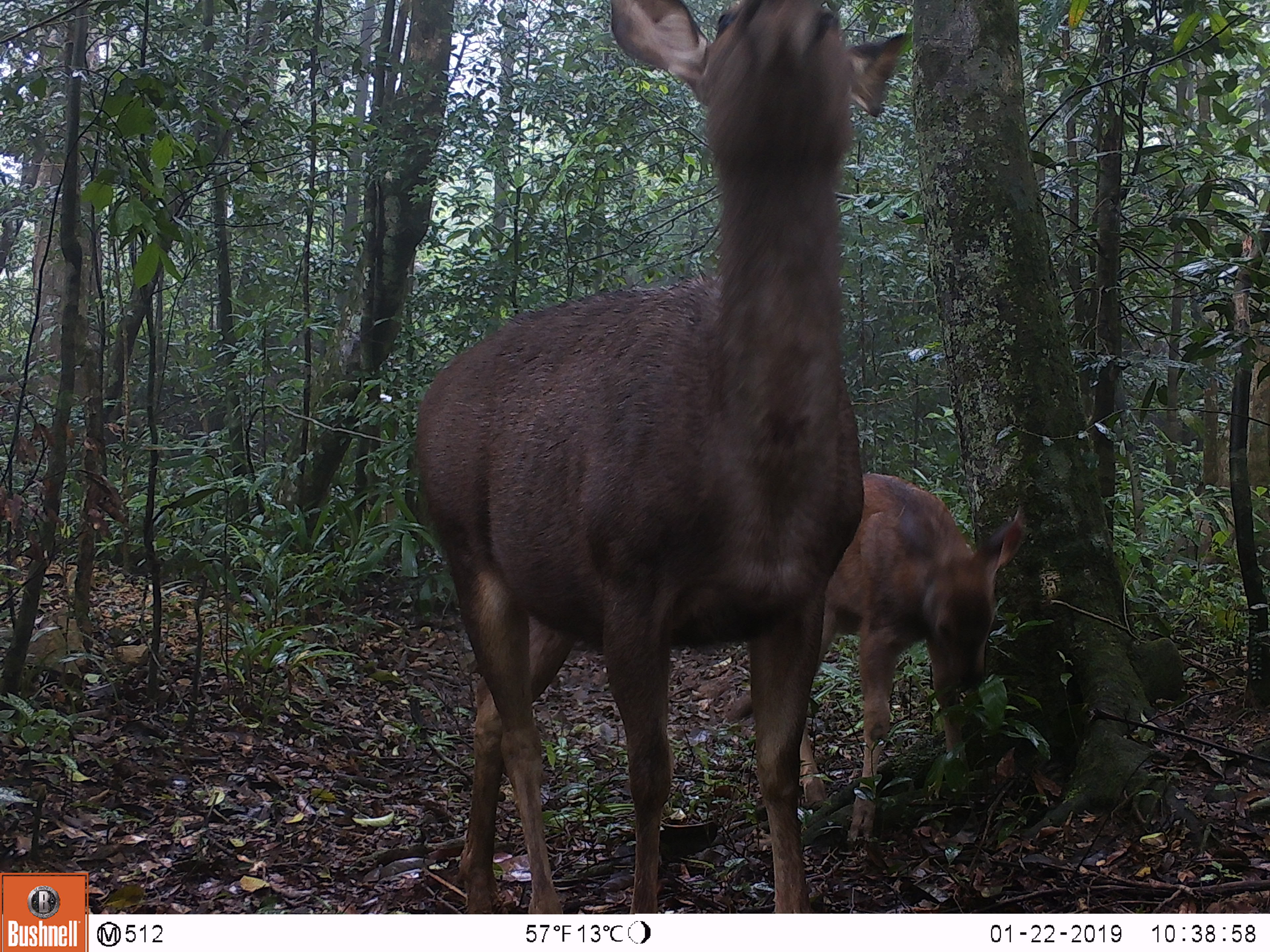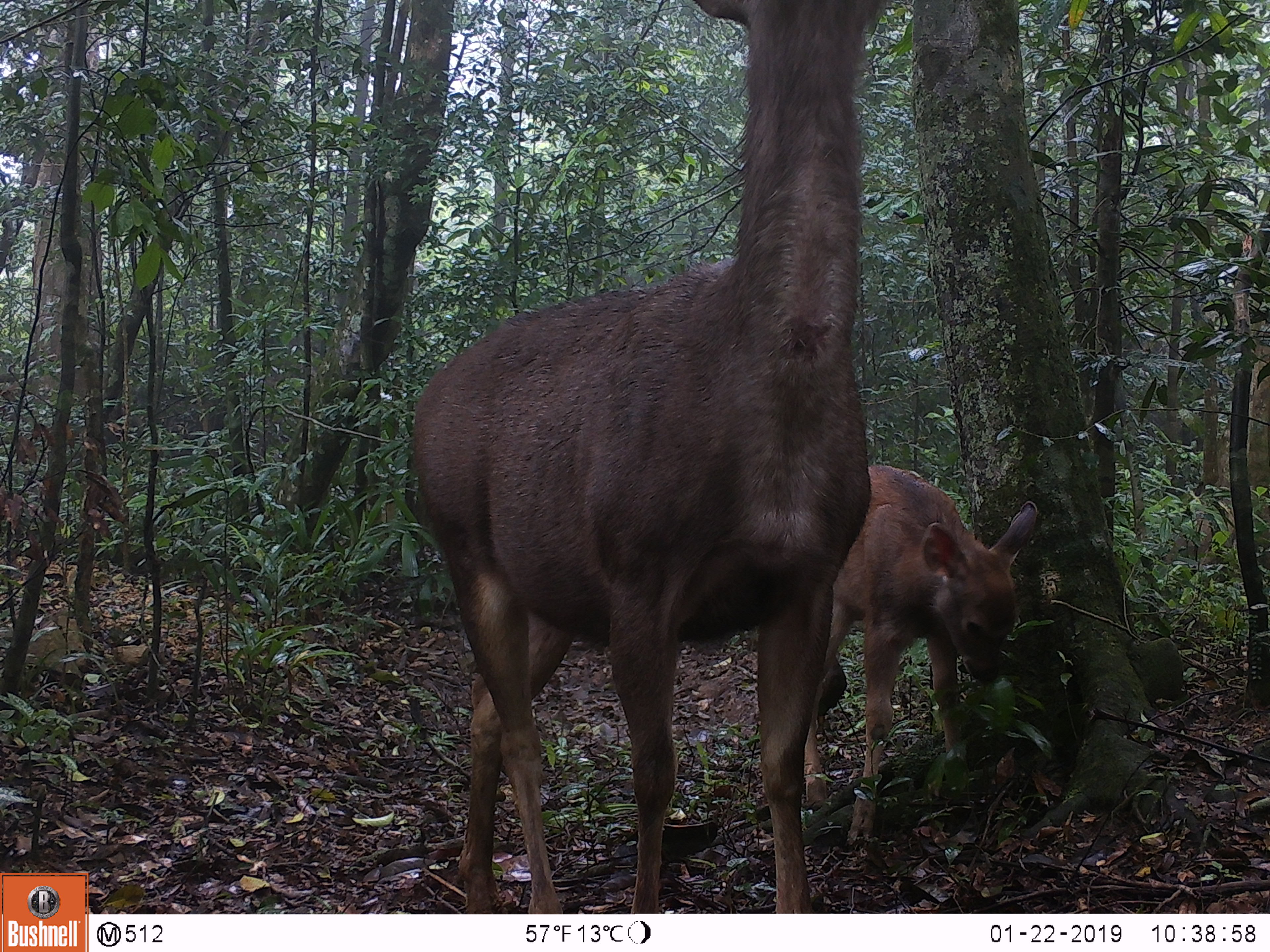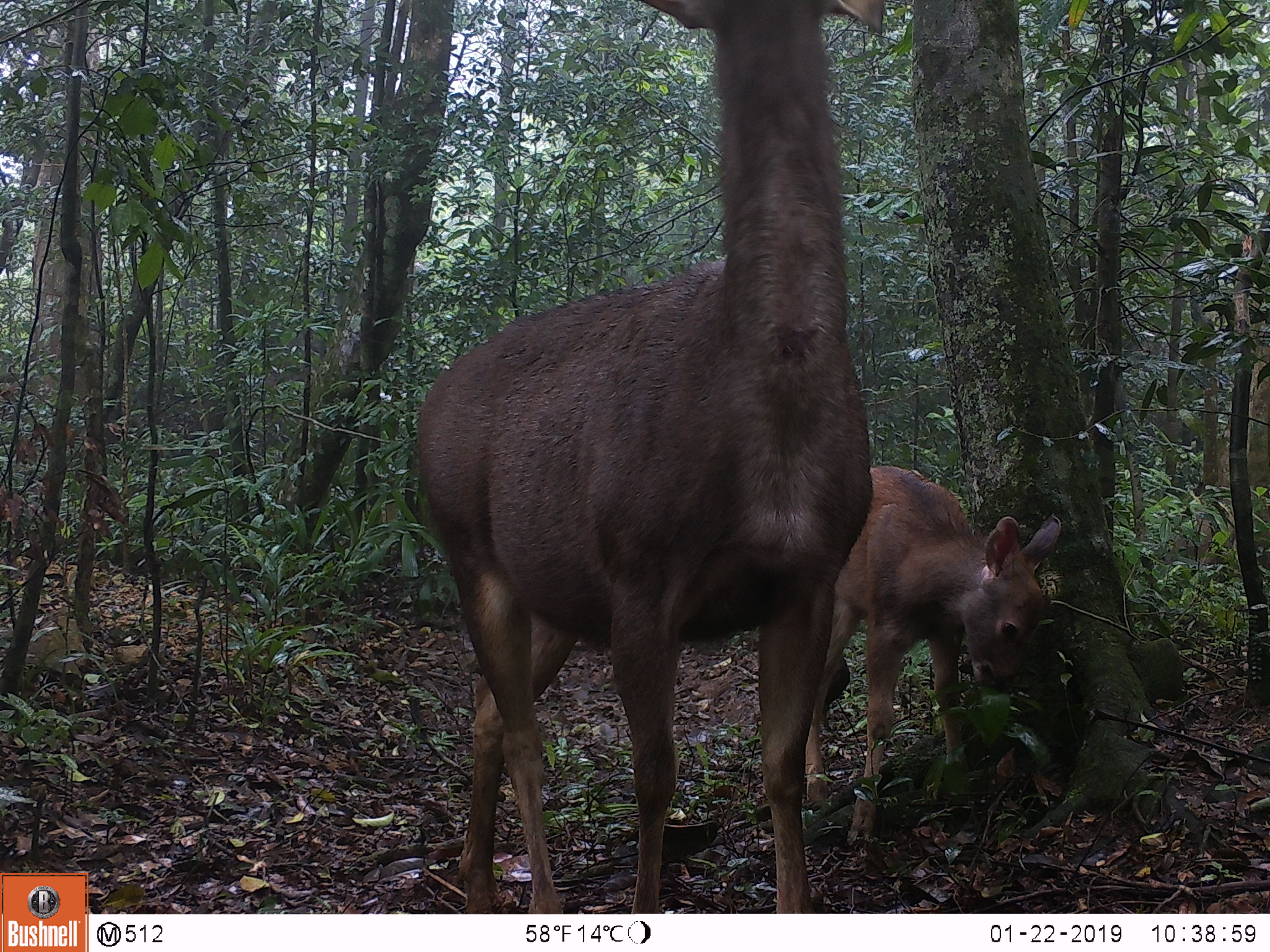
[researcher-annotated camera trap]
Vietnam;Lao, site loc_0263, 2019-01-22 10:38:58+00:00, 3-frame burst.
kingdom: Animalia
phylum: Chordata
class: Mammalia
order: Artiodactyla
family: Cervidae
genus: Rusa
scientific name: Rusa unicolor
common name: sambar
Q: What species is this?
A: Sambar (Rusa unicolor).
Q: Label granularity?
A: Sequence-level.